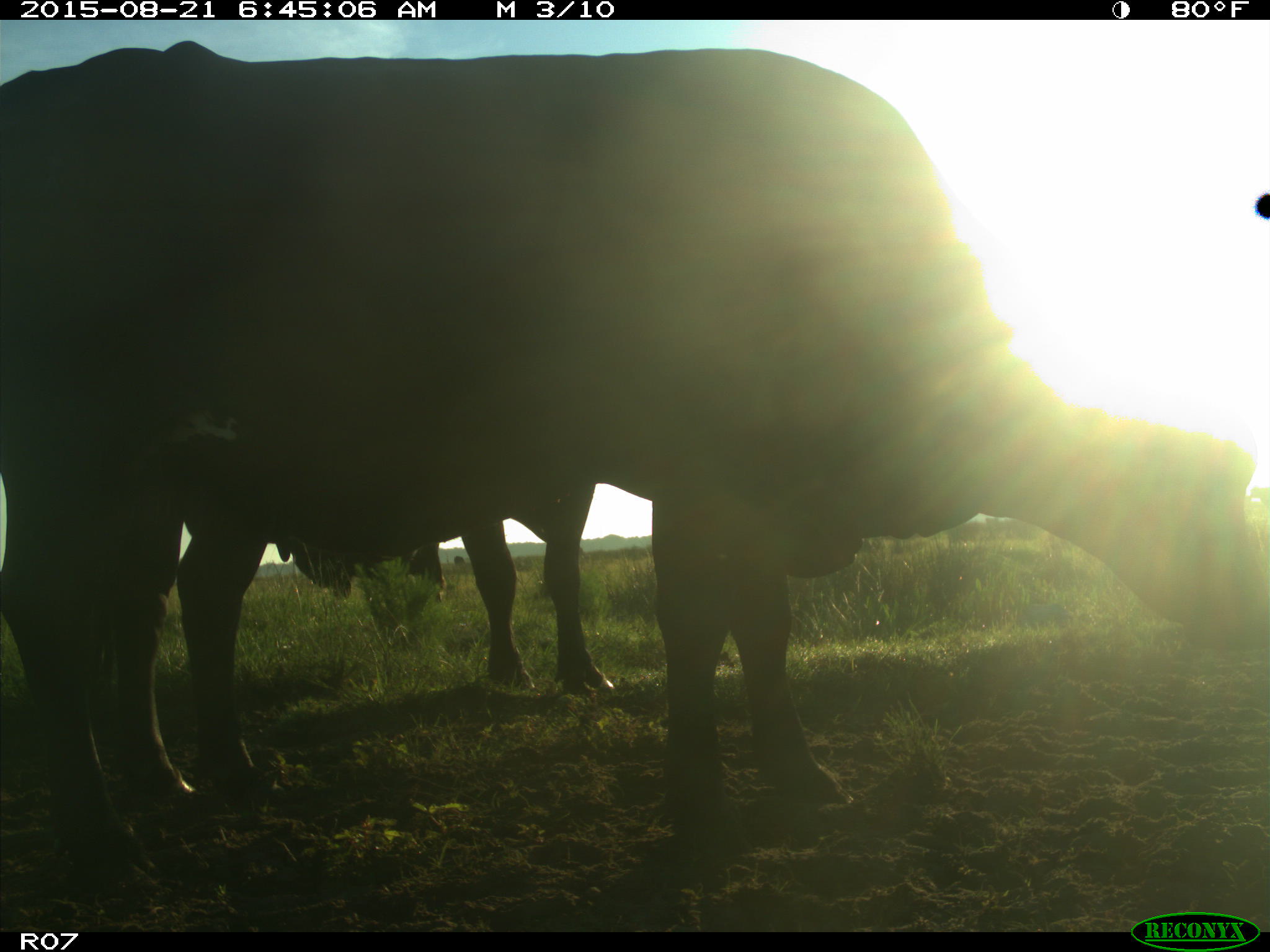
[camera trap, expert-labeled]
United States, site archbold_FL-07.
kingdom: Animalia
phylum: Chordata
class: Mammalia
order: Artiodactyla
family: Bovidae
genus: Bos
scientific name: Bos taurus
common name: domestic cow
Bos taurus (domestic cow).